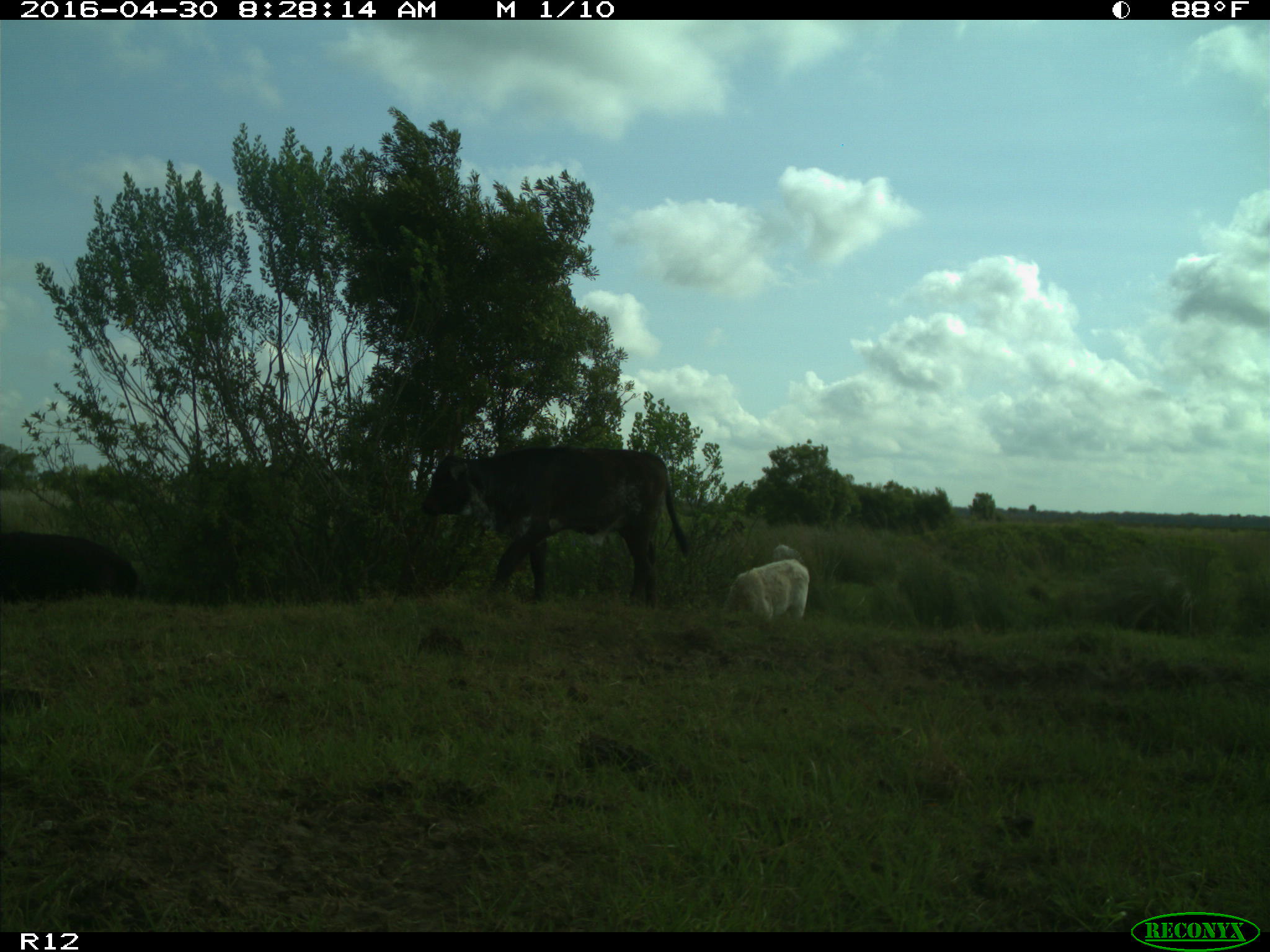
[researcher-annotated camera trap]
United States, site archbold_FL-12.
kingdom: Animalia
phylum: Chordata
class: Mammalia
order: Artiodactyla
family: Bovidae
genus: Bos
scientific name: Bos taurus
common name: domestic cow